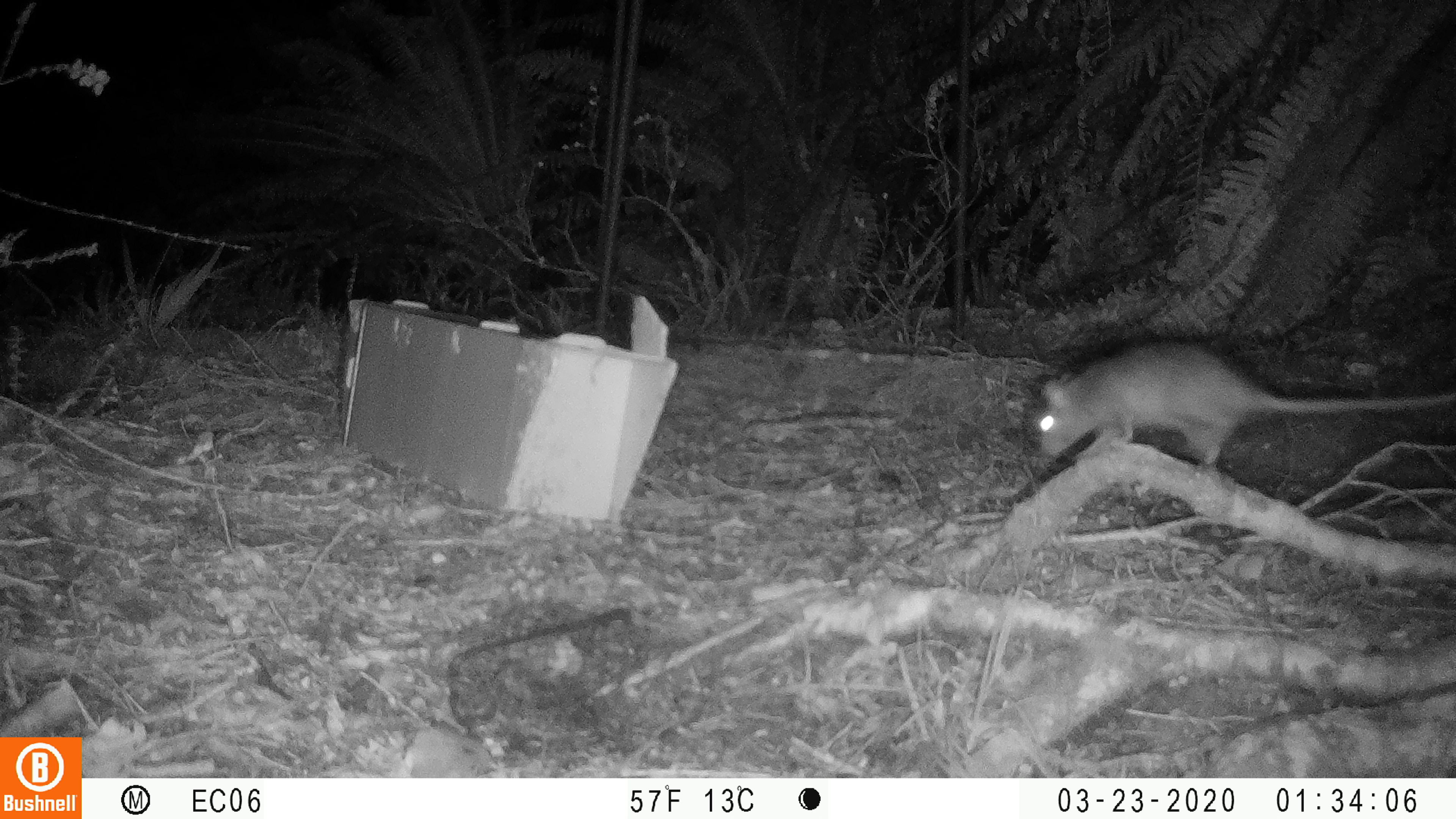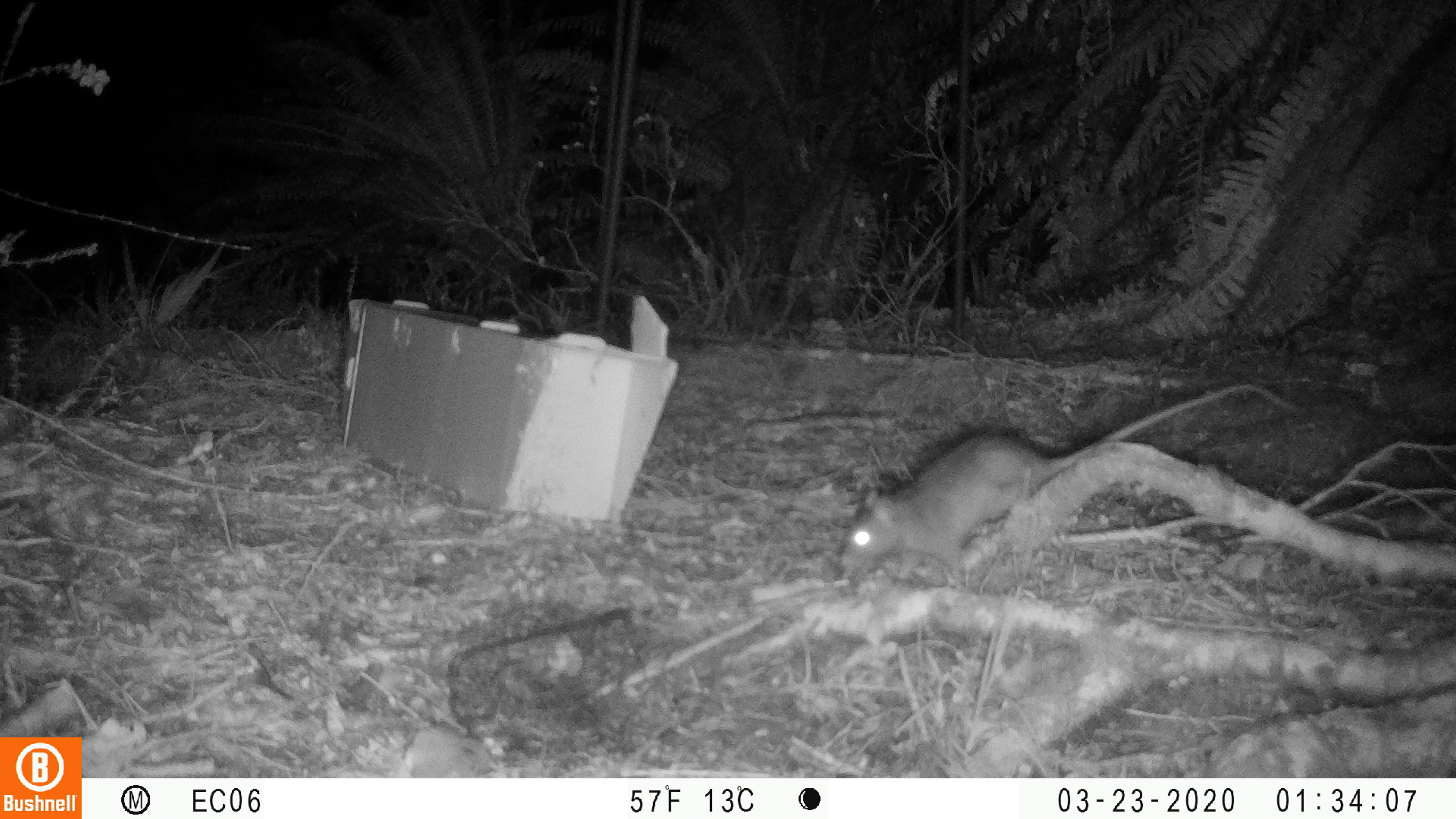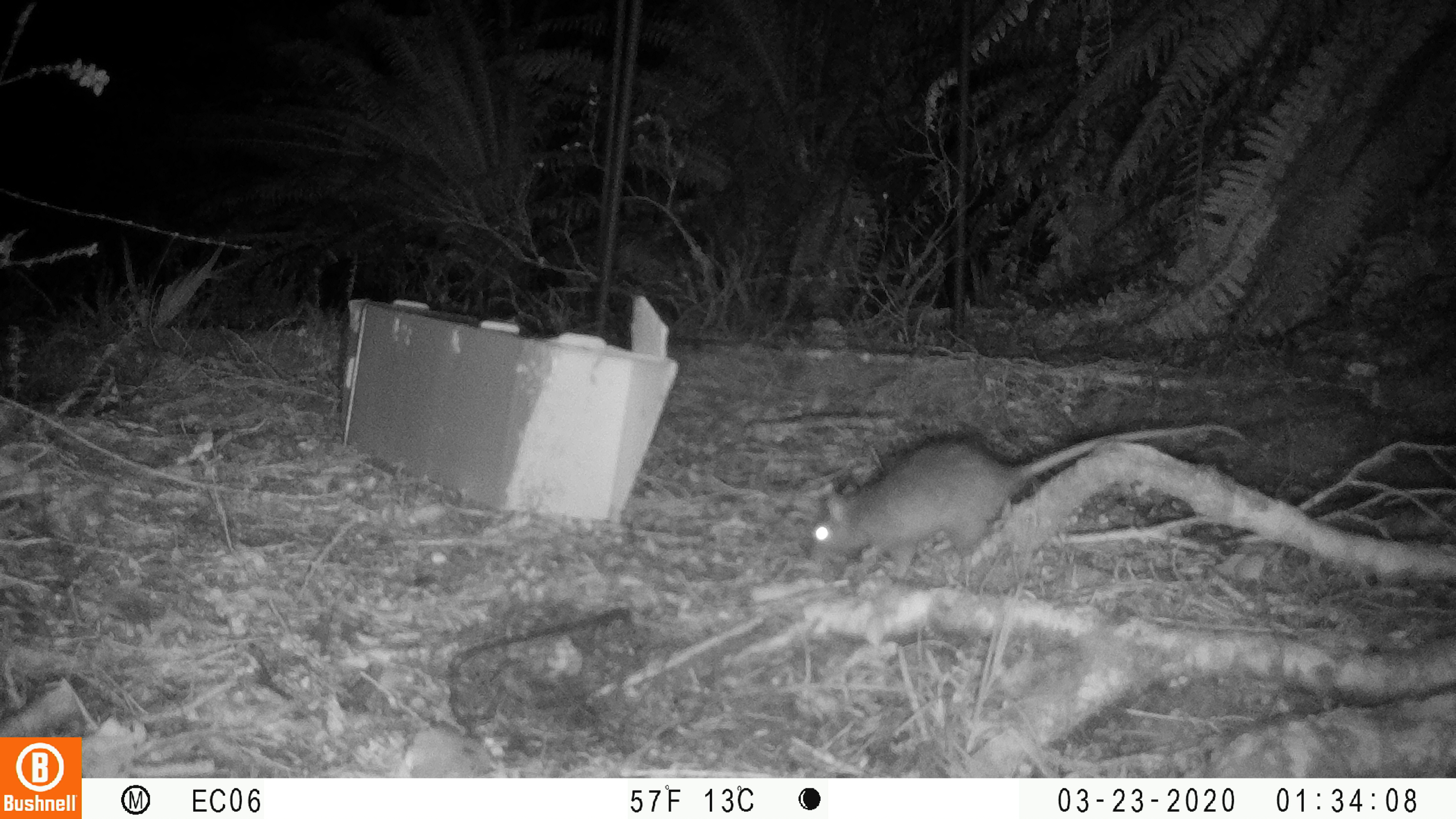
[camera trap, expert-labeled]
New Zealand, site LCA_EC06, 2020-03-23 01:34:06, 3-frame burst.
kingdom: Animalia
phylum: Chordata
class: Mammalia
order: Rodentia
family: Muridae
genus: Rattus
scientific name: Rattus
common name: rat